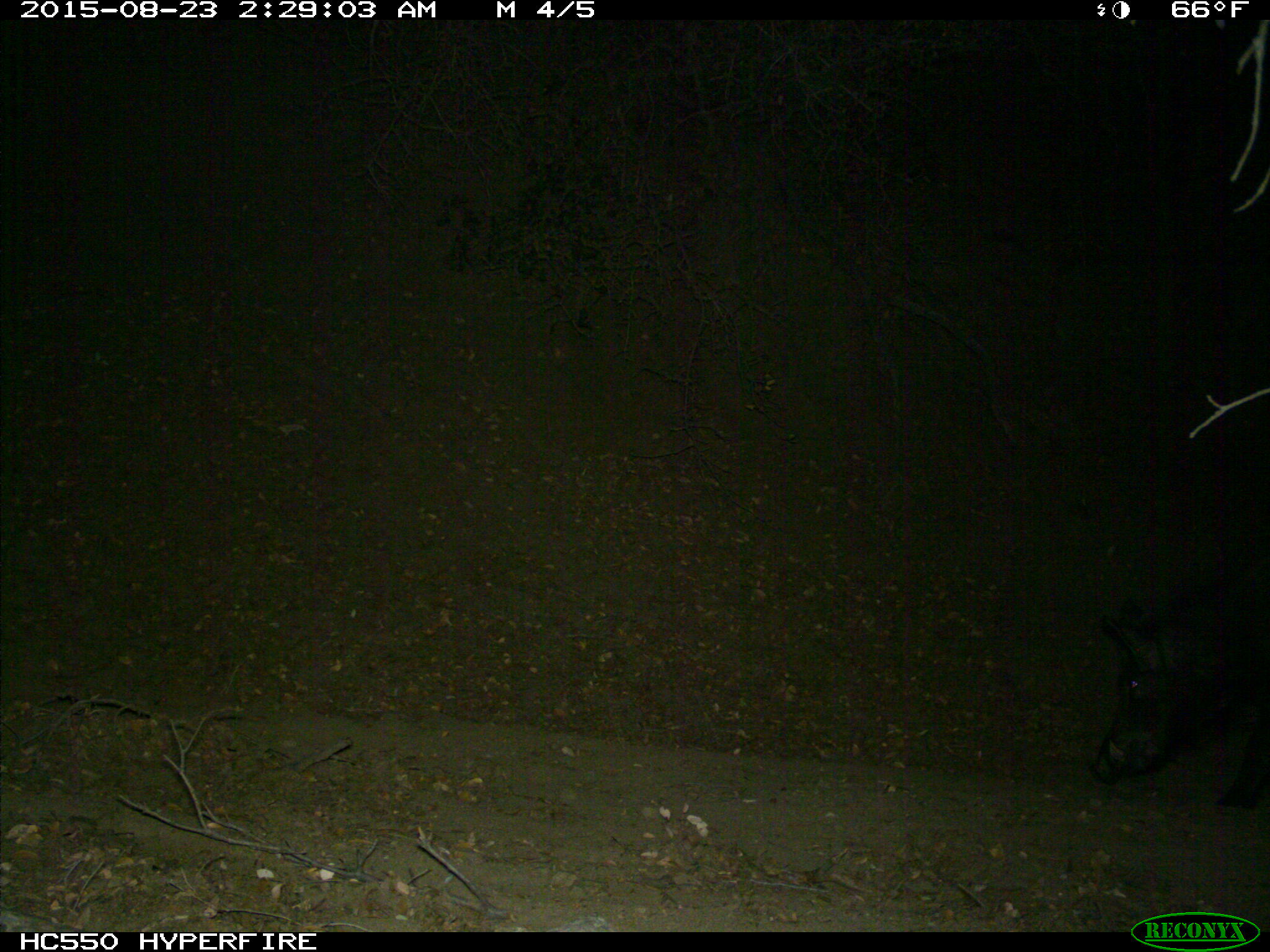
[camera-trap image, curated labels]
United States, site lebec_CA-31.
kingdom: Animalia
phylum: Chordata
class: Mammalia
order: Artiodactyla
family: Suidae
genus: Sus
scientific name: Sus scrofa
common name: wild boar